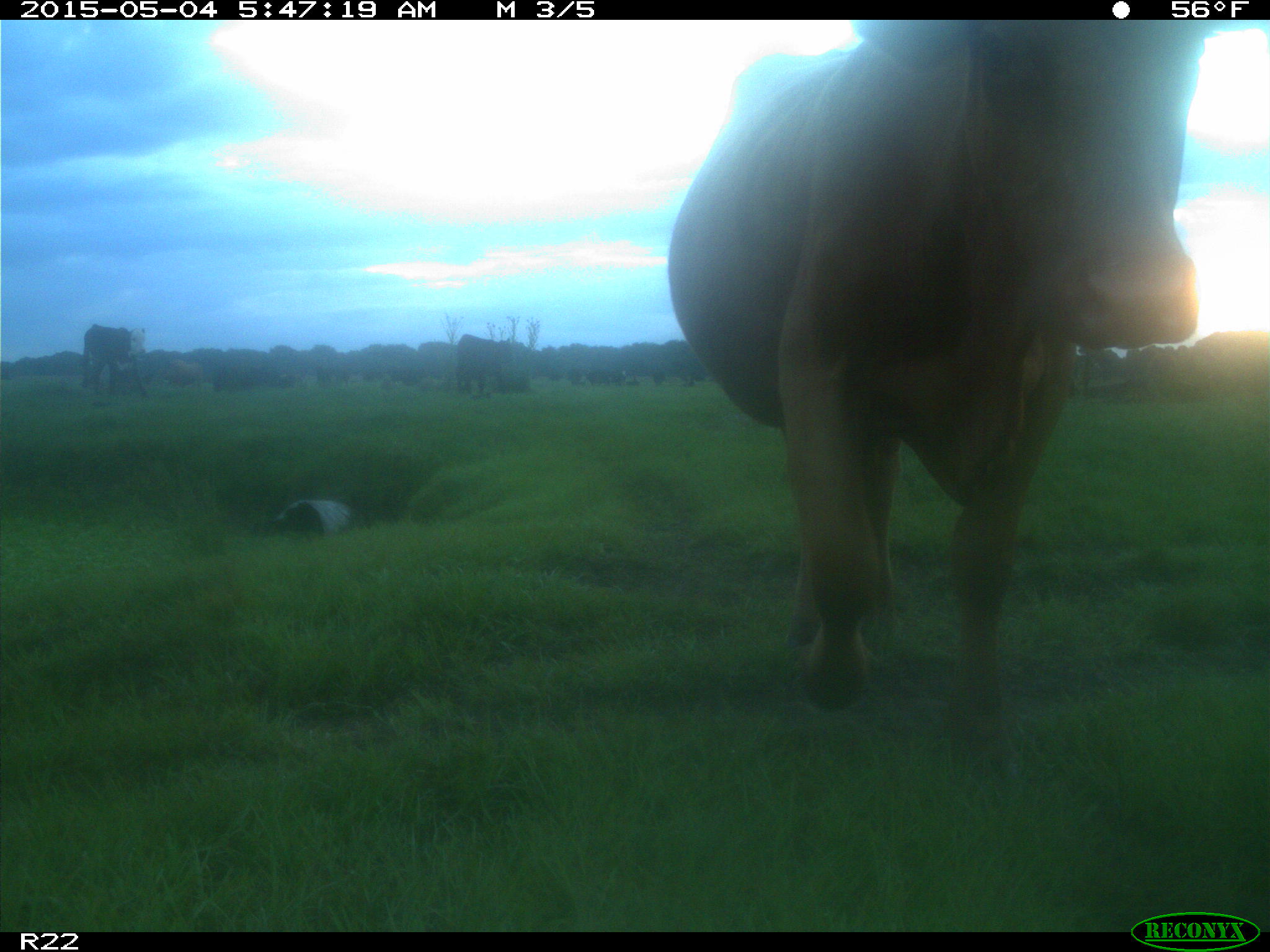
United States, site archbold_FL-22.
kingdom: Animalia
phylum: Chordata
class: Mammalia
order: Artiodactyla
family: Bovidae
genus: Bos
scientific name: Bos taurus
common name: domestic cow